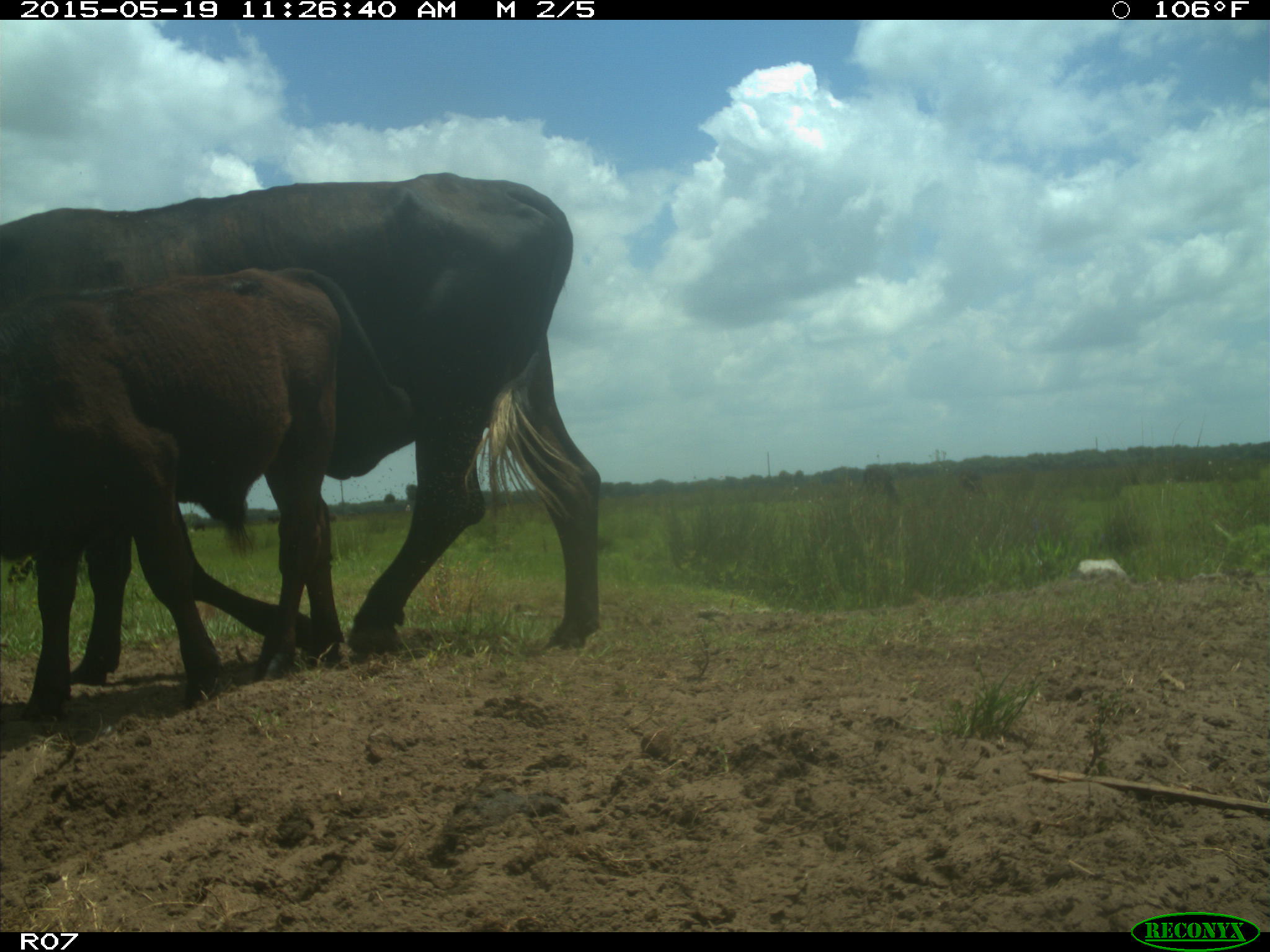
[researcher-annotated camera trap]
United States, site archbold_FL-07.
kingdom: Animalia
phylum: Chordata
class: Mammalia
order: Artiodactyla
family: Bovidae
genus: Bos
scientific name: Bos taurus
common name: domestic cow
Bos taurus (domestic cow).